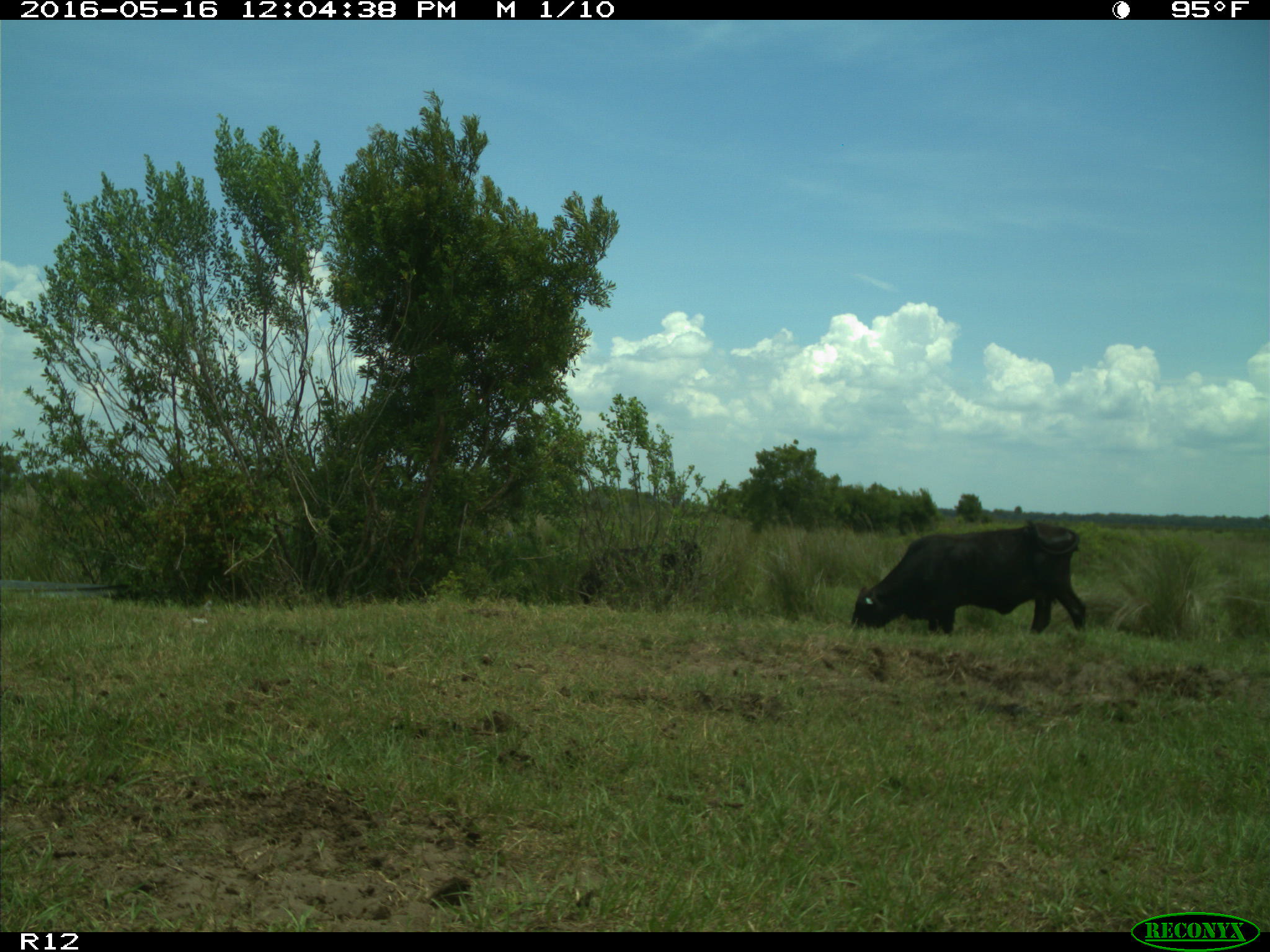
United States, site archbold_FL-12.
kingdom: Animalia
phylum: Chordata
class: Mammalia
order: Artiodactyla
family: Bovidae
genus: Bos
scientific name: Bos taurus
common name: domestic cow